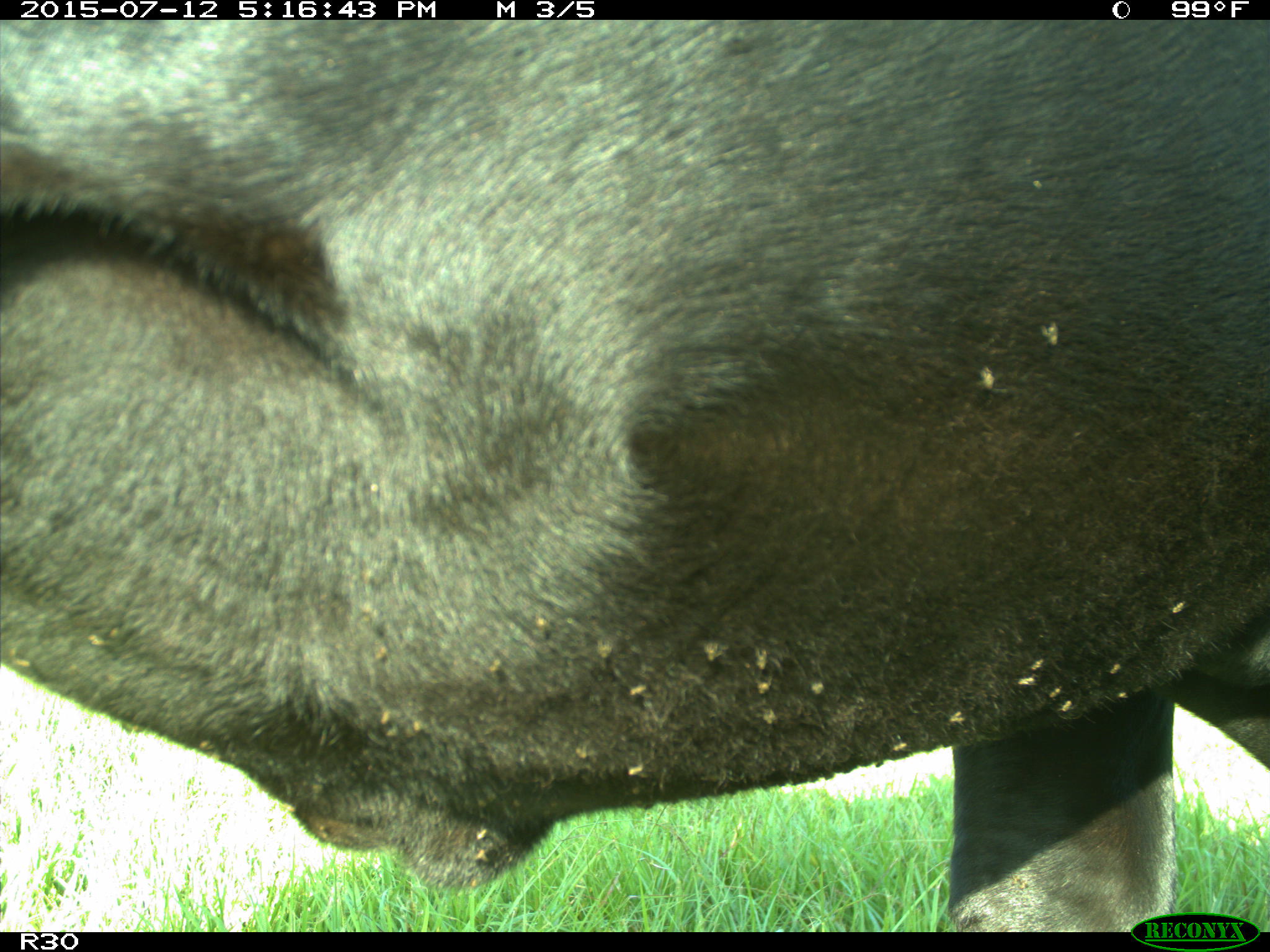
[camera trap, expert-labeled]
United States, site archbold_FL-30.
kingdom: Animalia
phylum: Chordata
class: Mammalia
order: Artiodactyla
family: Bovidae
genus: Bos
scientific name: Bos taurus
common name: domestic cow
Bos taurus (domestic cow).